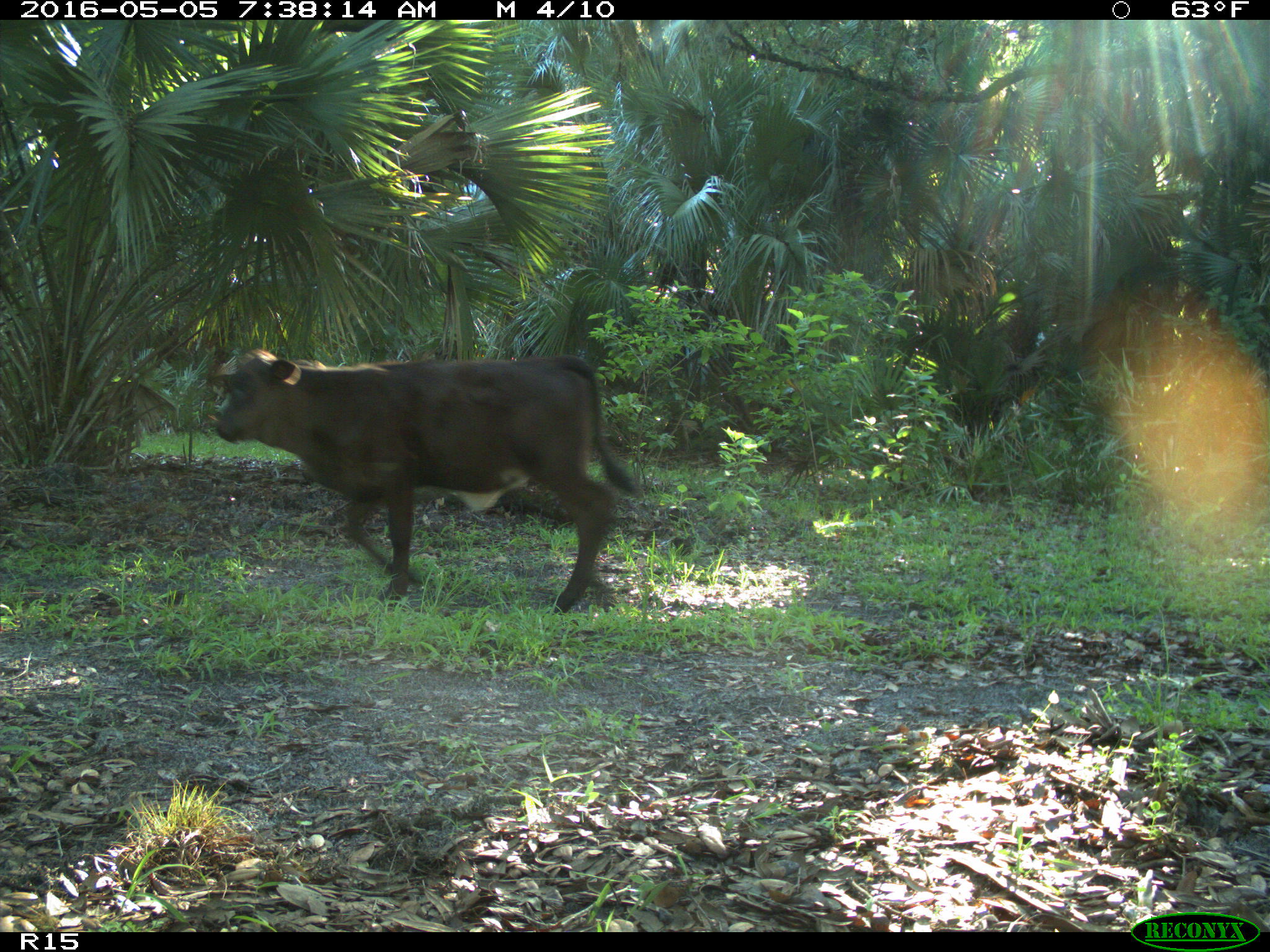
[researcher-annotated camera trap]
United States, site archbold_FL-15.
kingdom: Animalia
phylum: Chordata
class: Mammalia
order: Artiodactyla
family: Bovidae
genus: Bos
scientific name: Bos taurus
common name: domestic cow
Bos taurus (domestic cow).